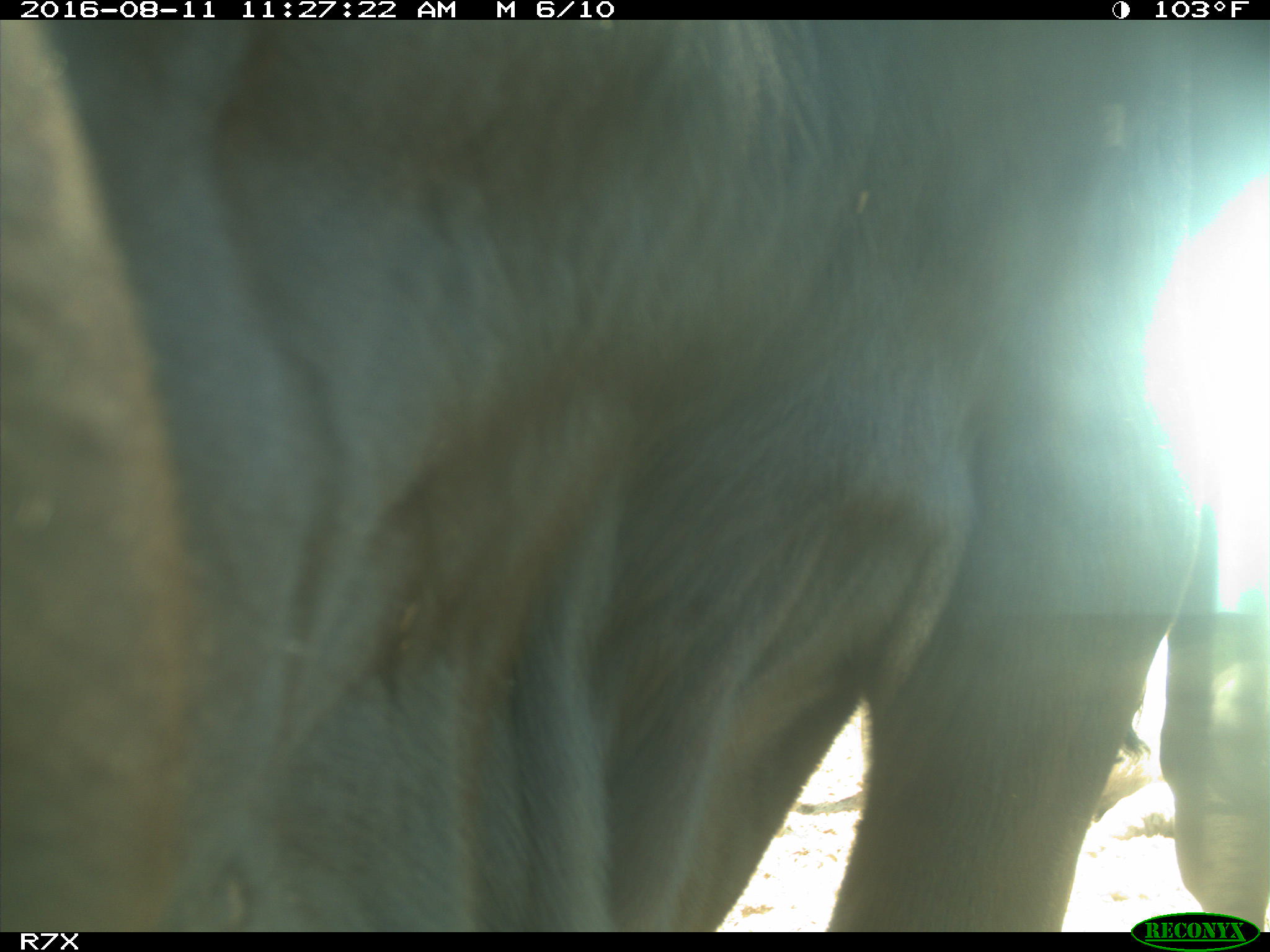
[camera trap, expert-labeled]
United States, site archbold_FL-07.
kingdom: Animalia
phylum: Chordata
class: Mammalia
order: Artiodactyla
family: Bovidae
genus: Bos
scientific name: Bos taurus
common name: domestic cow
Bos taurus (domestic cow).